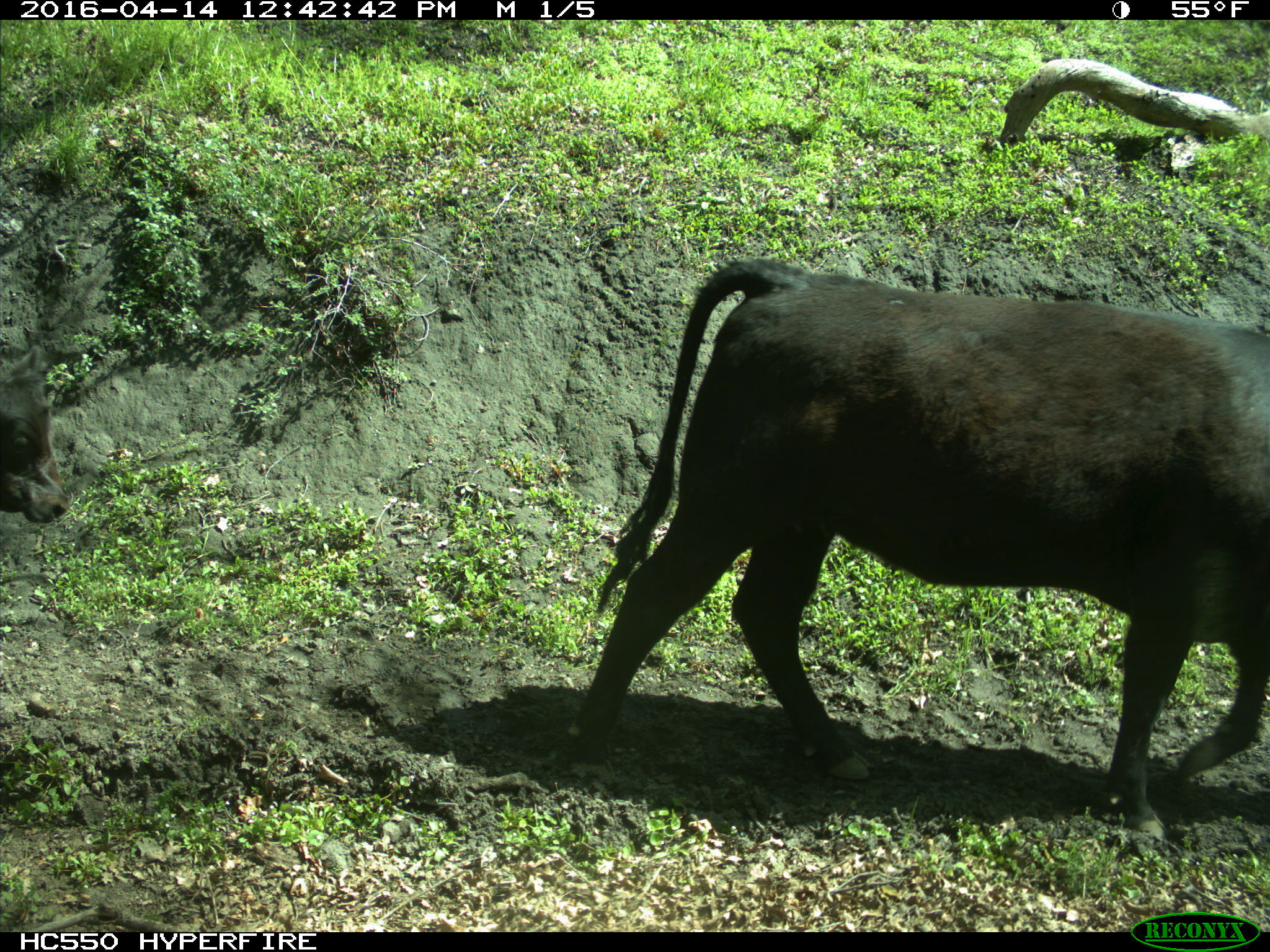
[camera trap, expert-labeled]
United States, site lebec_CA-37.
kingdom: Animalia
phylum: Chordata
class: Mammalia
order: Artiodactyla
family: Bovidae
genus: Bos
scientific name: Bos taurus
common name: domestic cow